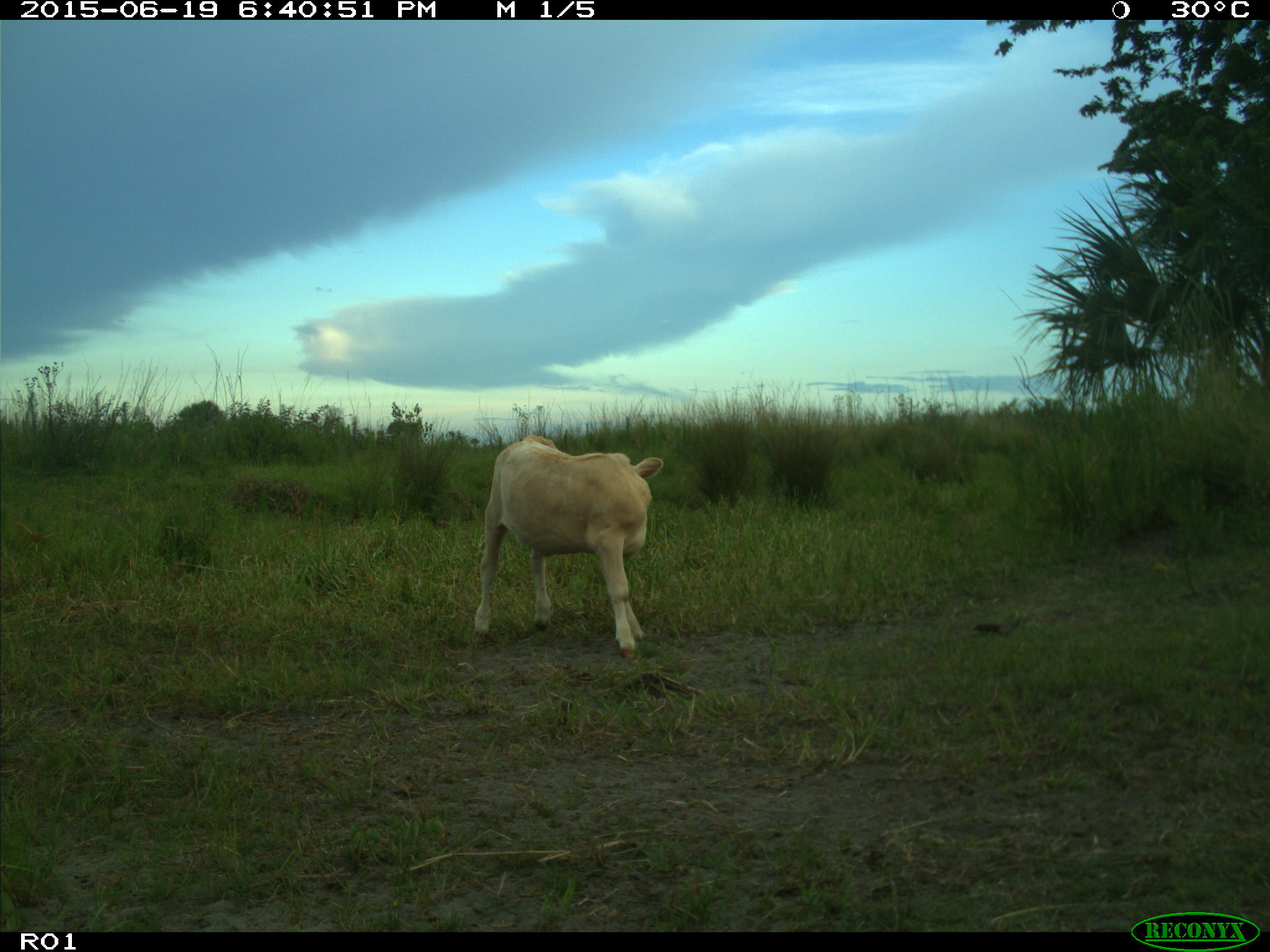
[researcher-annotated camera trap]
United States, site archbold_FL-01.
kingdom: Animalia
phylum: Chordata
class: Mammalia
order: Artiodactyla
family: Bovidae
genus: Bos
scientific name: Bos taurus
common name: domestic cow